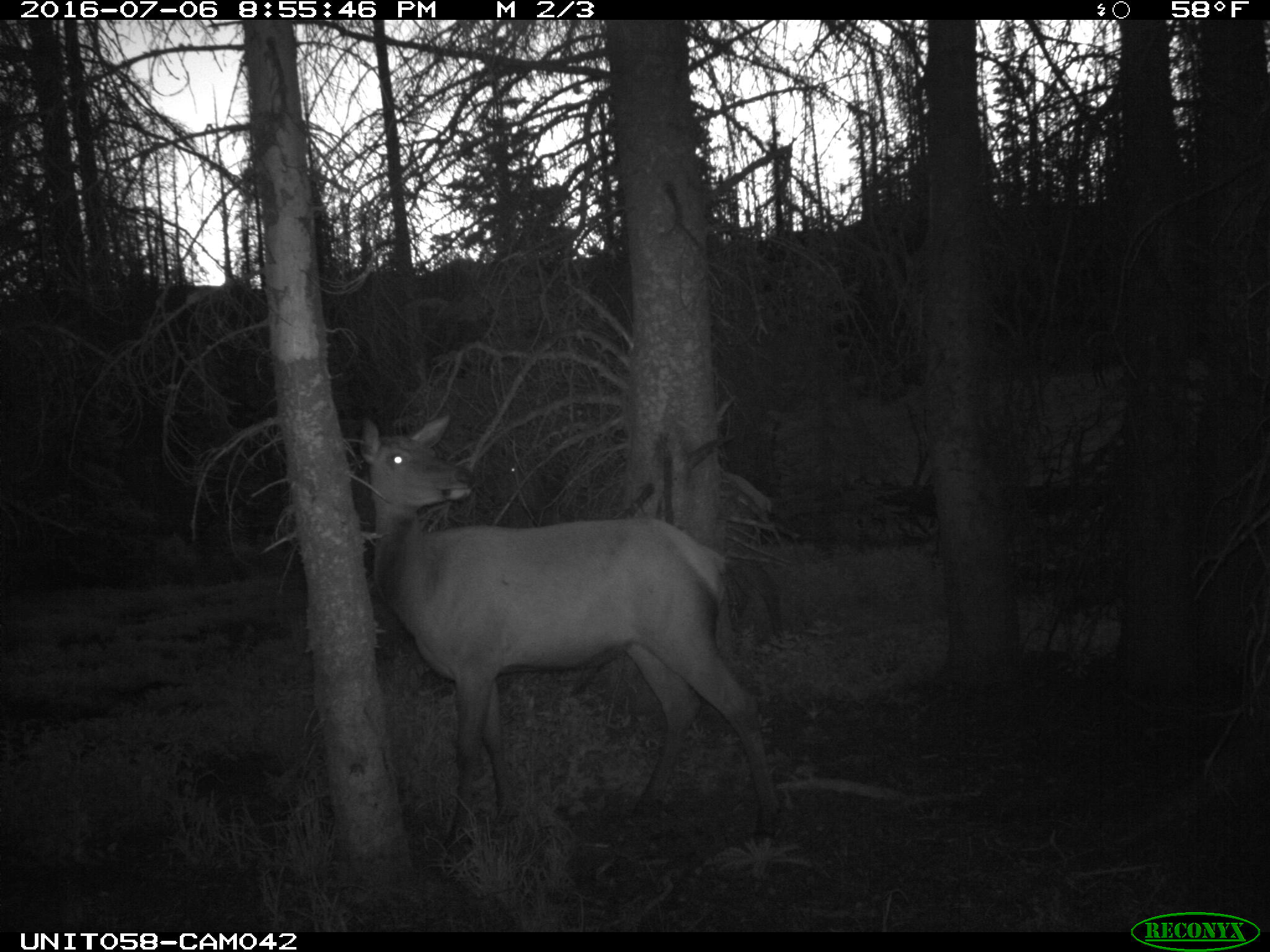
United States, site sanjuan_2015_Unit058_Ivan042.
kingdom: Animalia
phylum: Chordata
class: Mammalia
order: Artiodactyla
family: Cervidae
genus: Cervus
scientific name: Cervus elaphus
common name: red deer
Cervus elaphus (red deer).